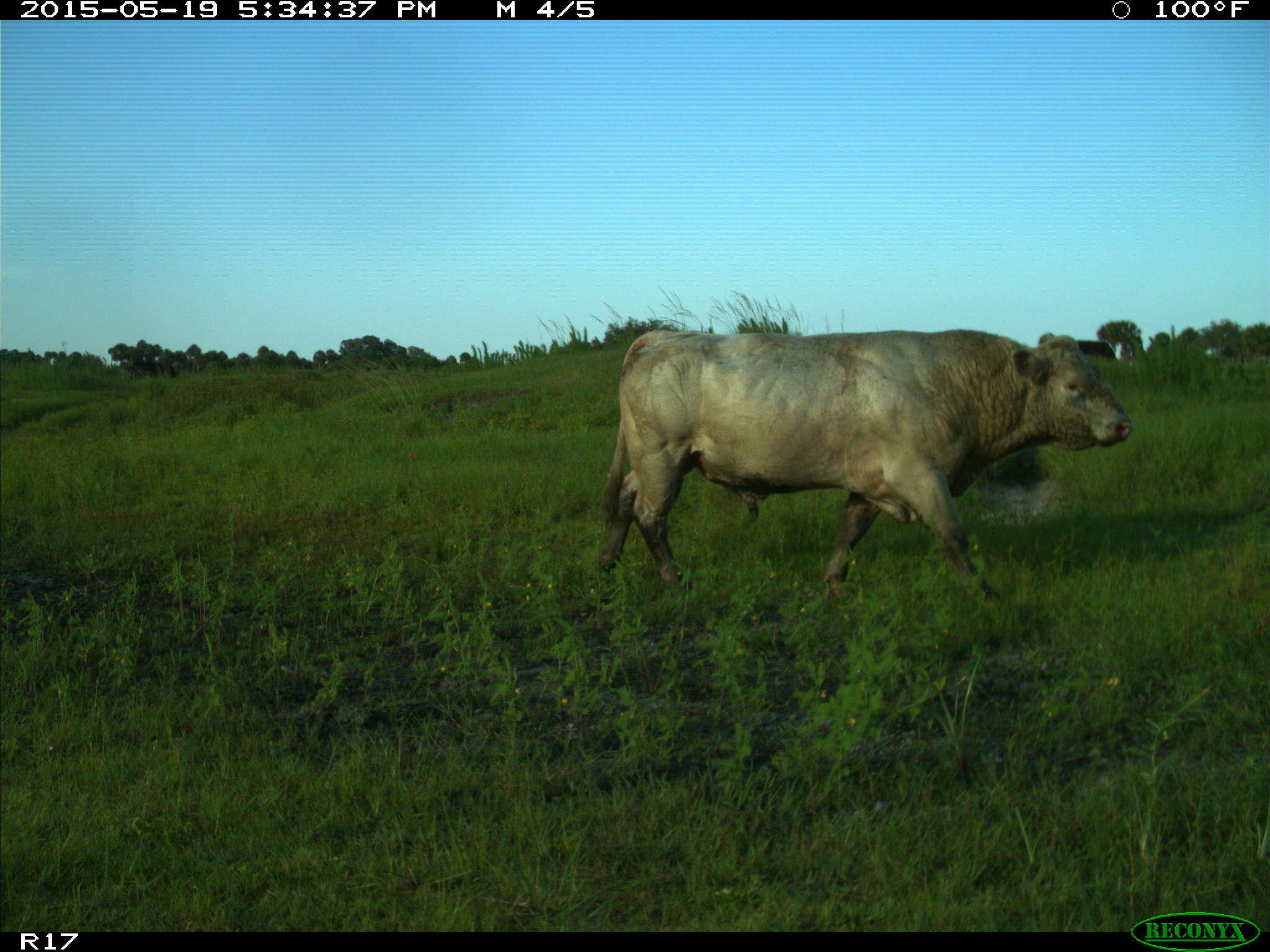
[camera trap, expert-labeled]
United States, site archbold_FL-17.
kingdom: Animalia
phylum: Chordata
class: Mammalia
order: Artiodactyla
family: Bovidae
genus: Bos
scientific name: Bos taurus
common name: domestic cow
Bos taurus (domestic cow).